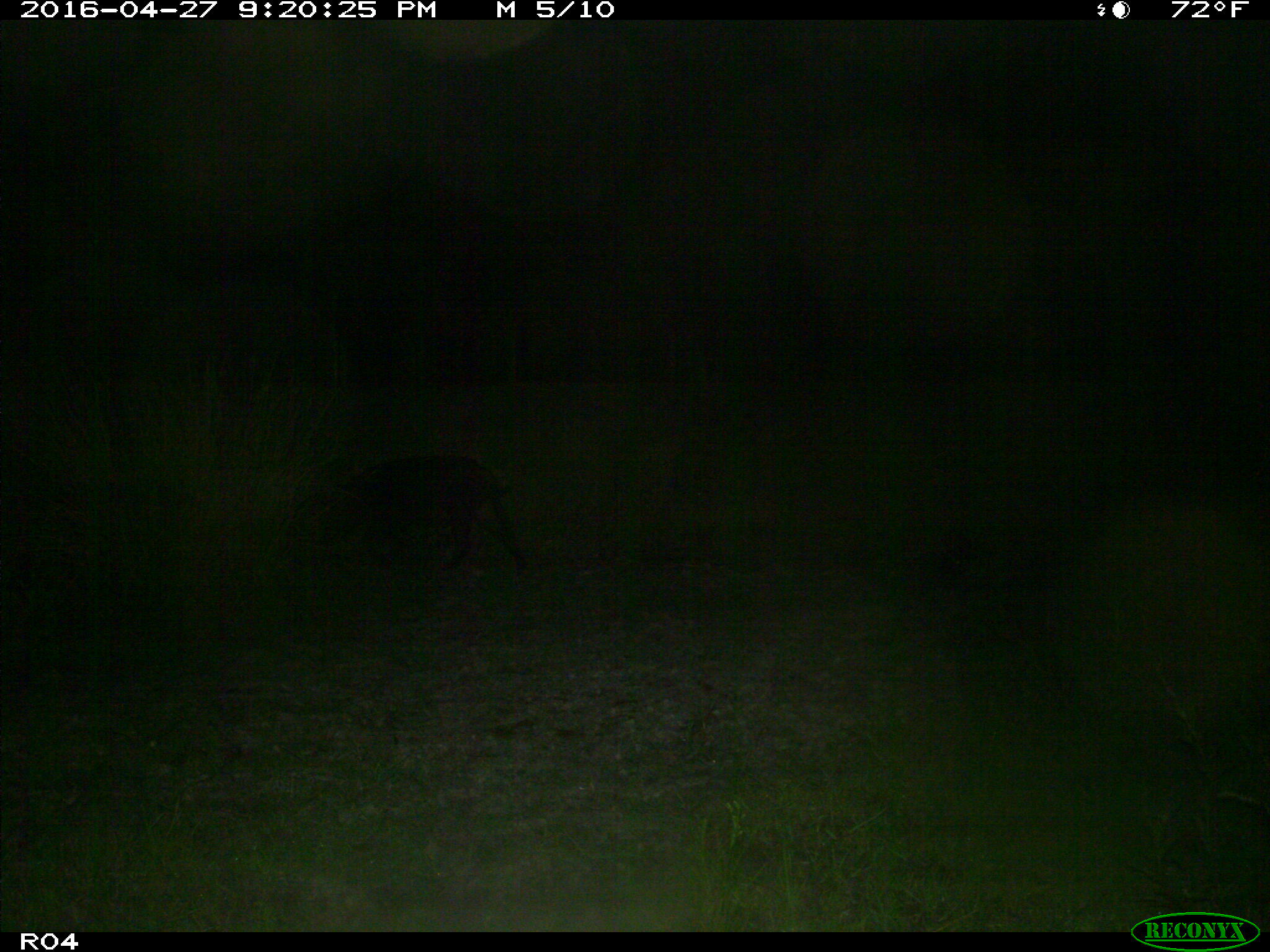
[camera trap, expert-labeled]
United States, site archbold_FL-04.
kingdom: Animalia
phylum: Chordata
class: Mammalia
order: Artiodactyla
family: Suidae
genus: Sus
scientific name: Sus scrofa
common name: wild boar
Sus scrofa (wild boar).